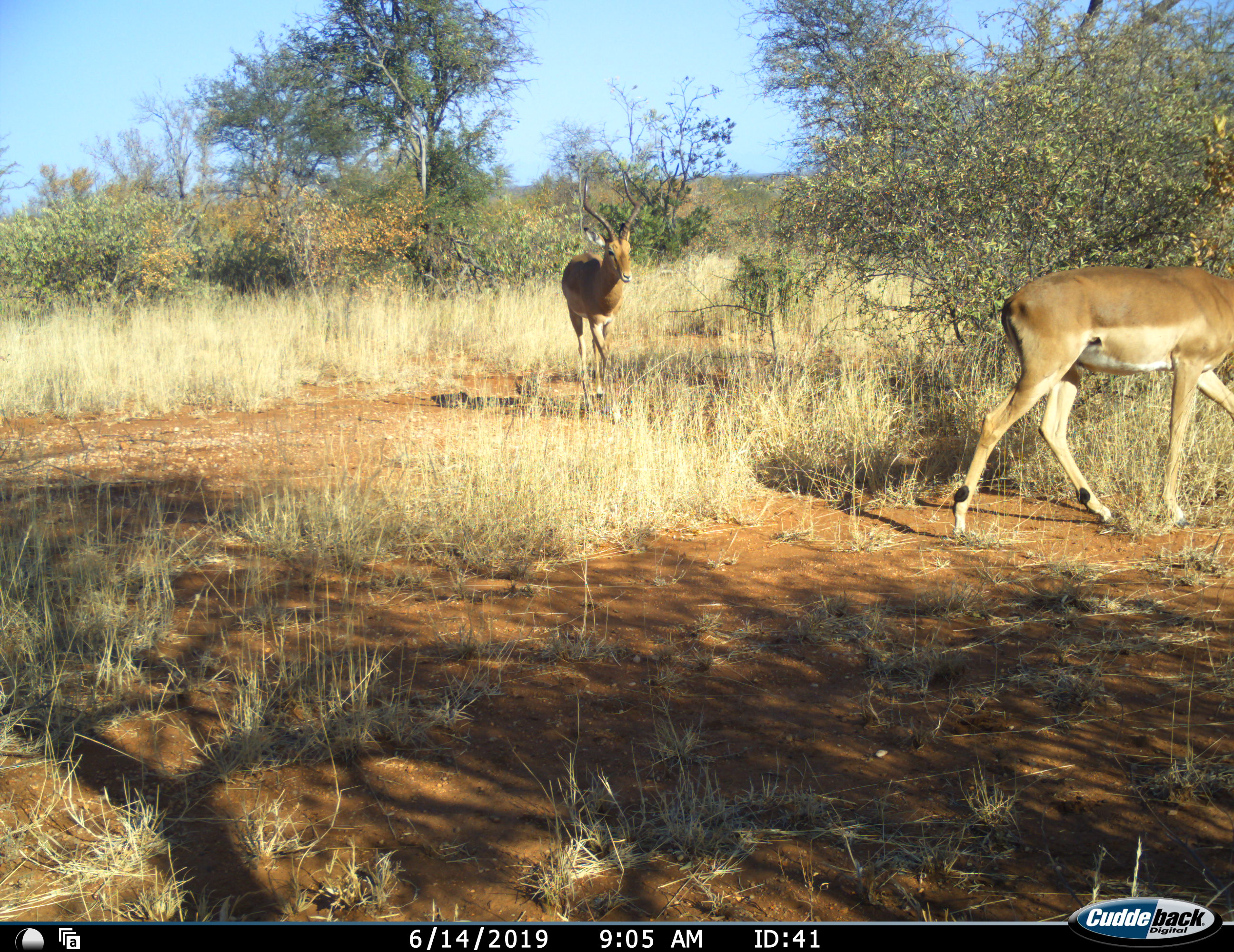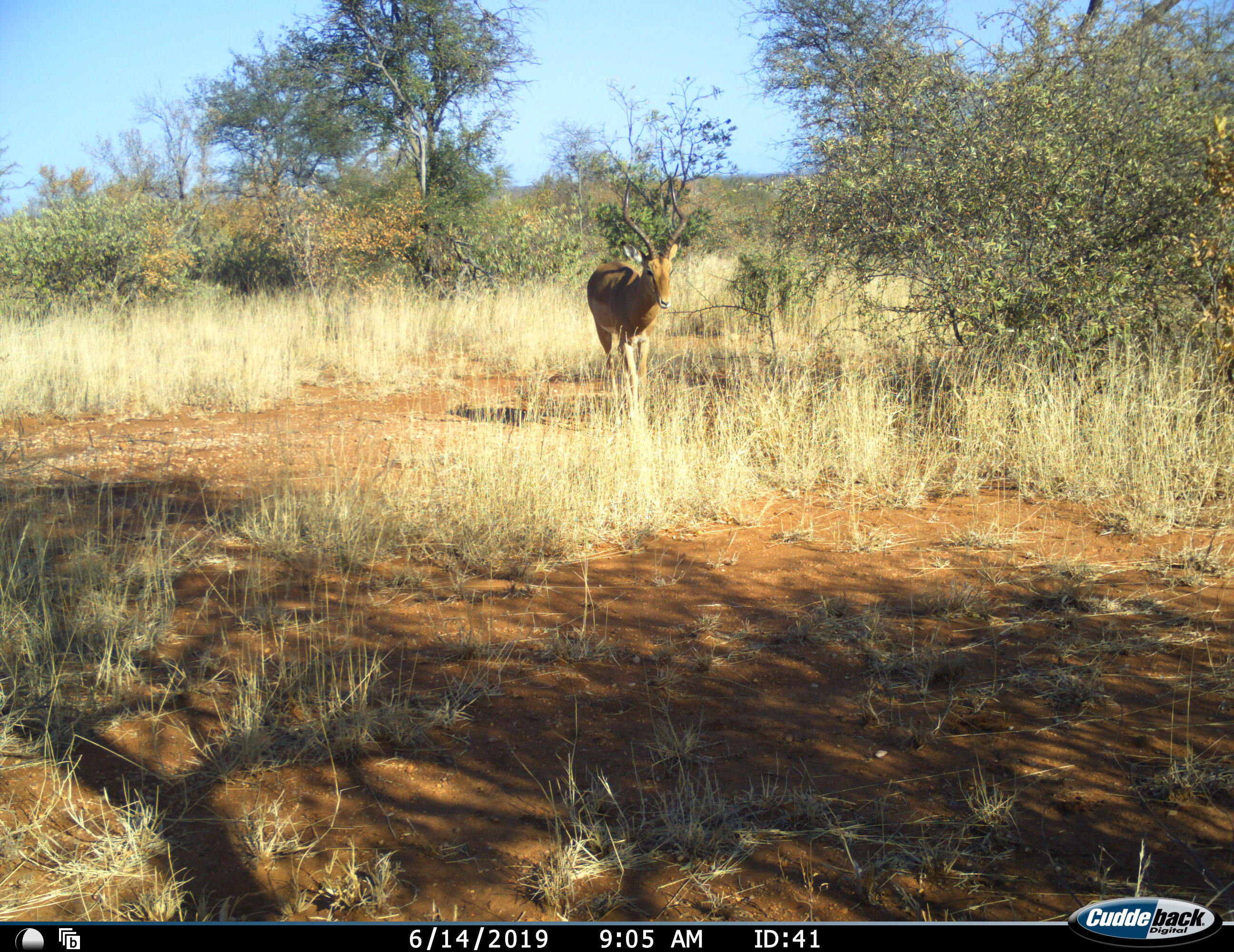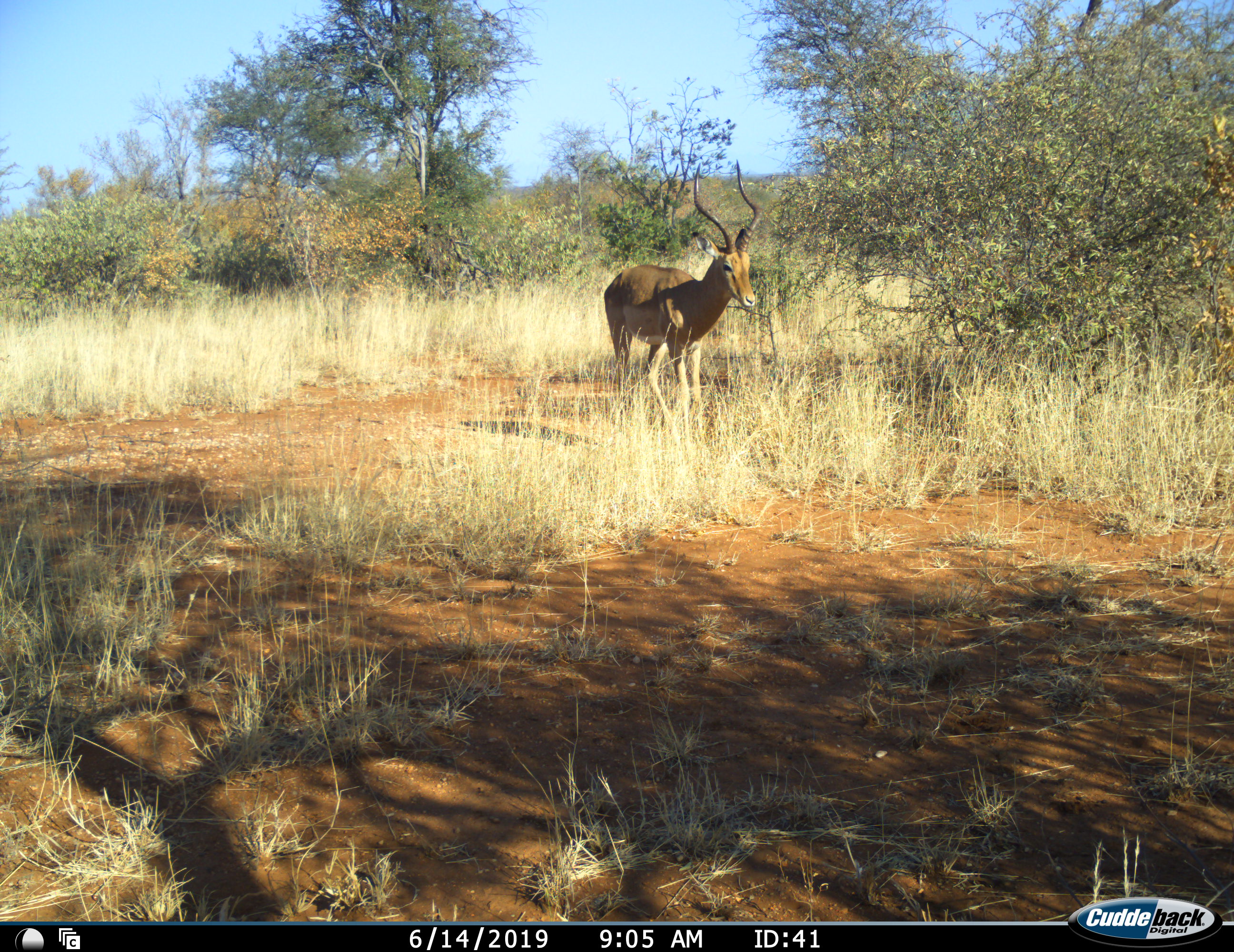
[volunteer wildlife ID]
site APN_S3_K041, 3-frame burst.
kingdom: Animalia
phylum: Chordata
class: Mammalia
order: Artiodactyla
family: Bovidae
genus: Aepyceros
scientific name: Aepyceros melampus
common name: impala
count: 2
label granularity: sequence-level